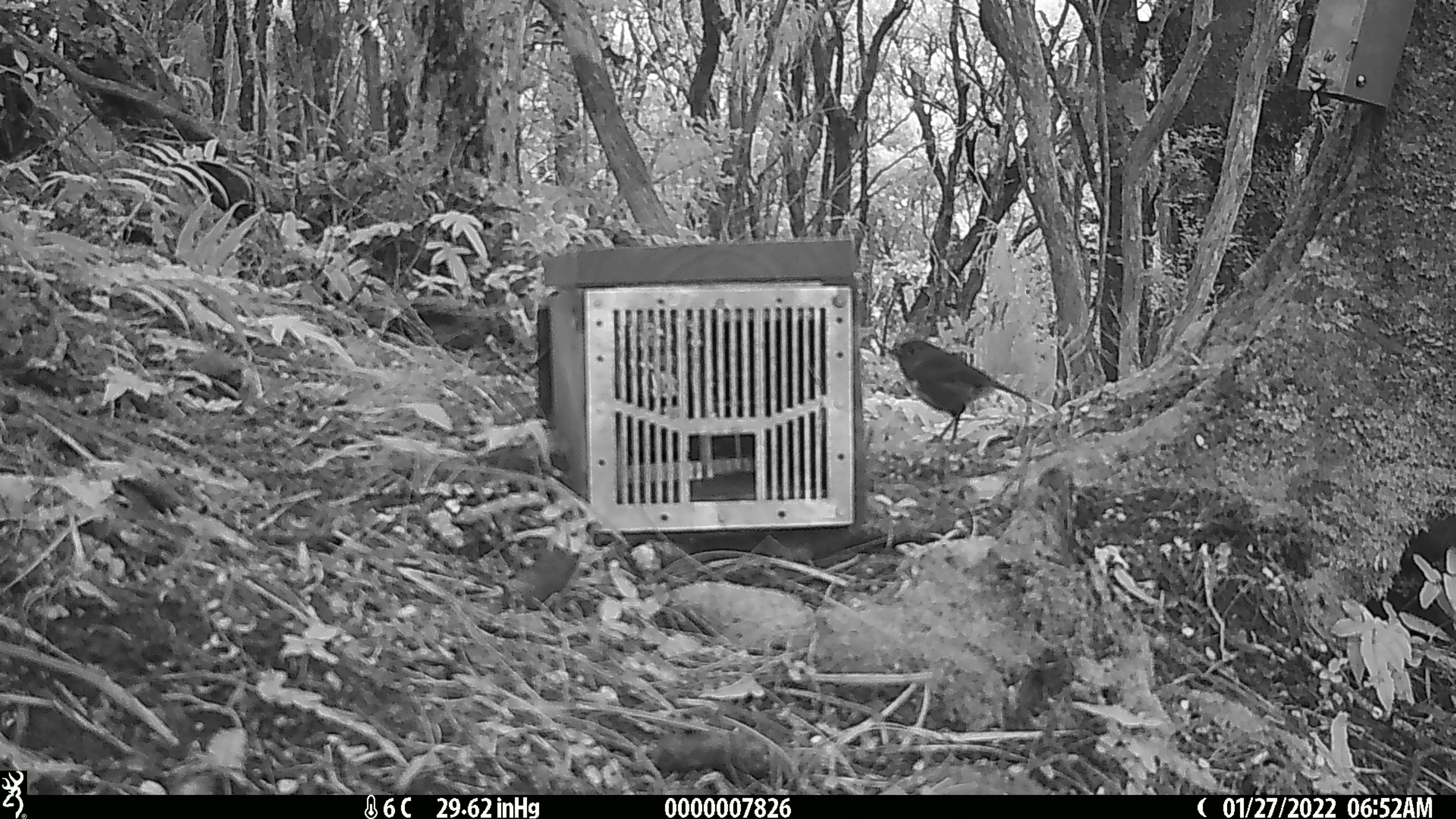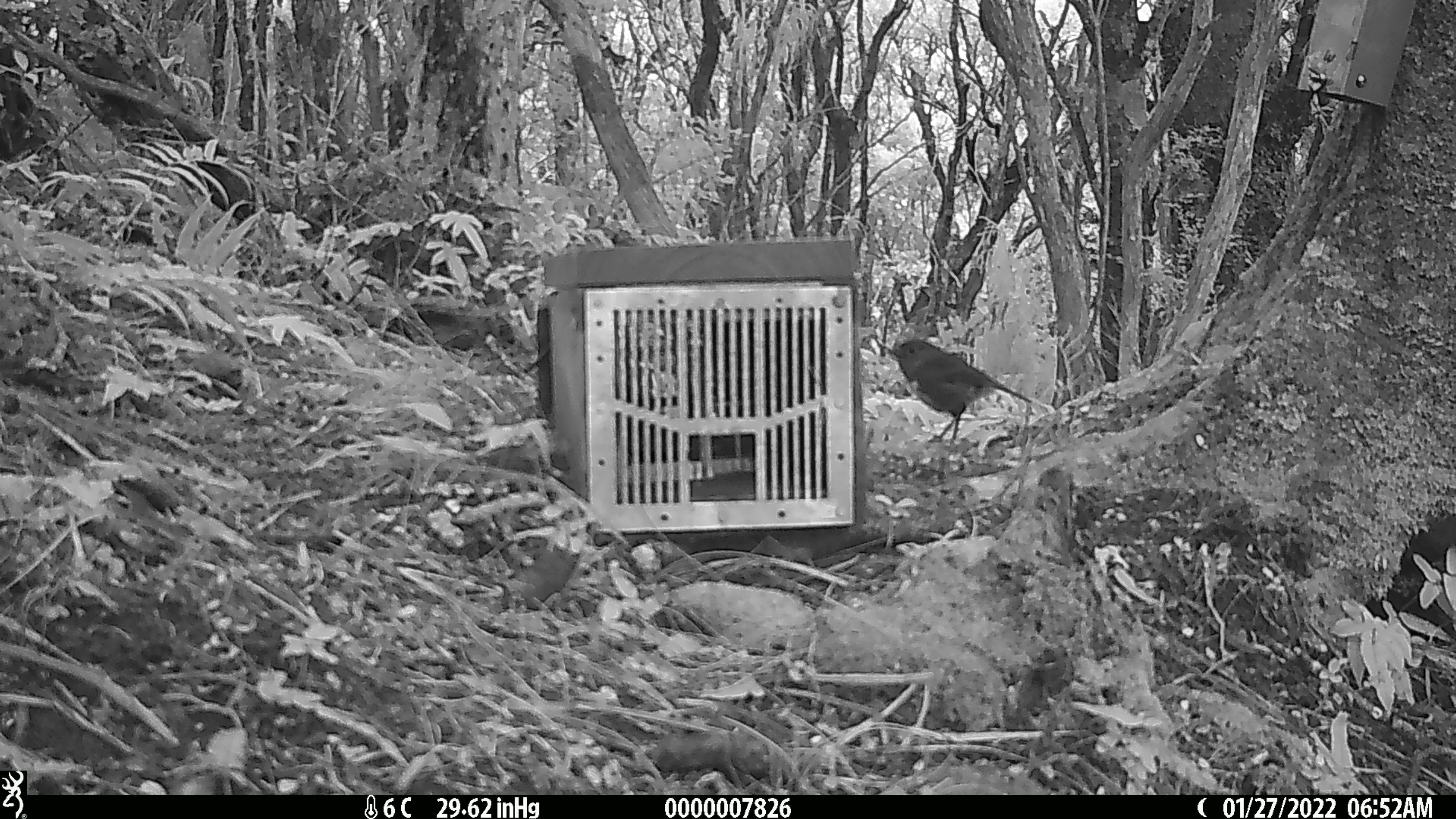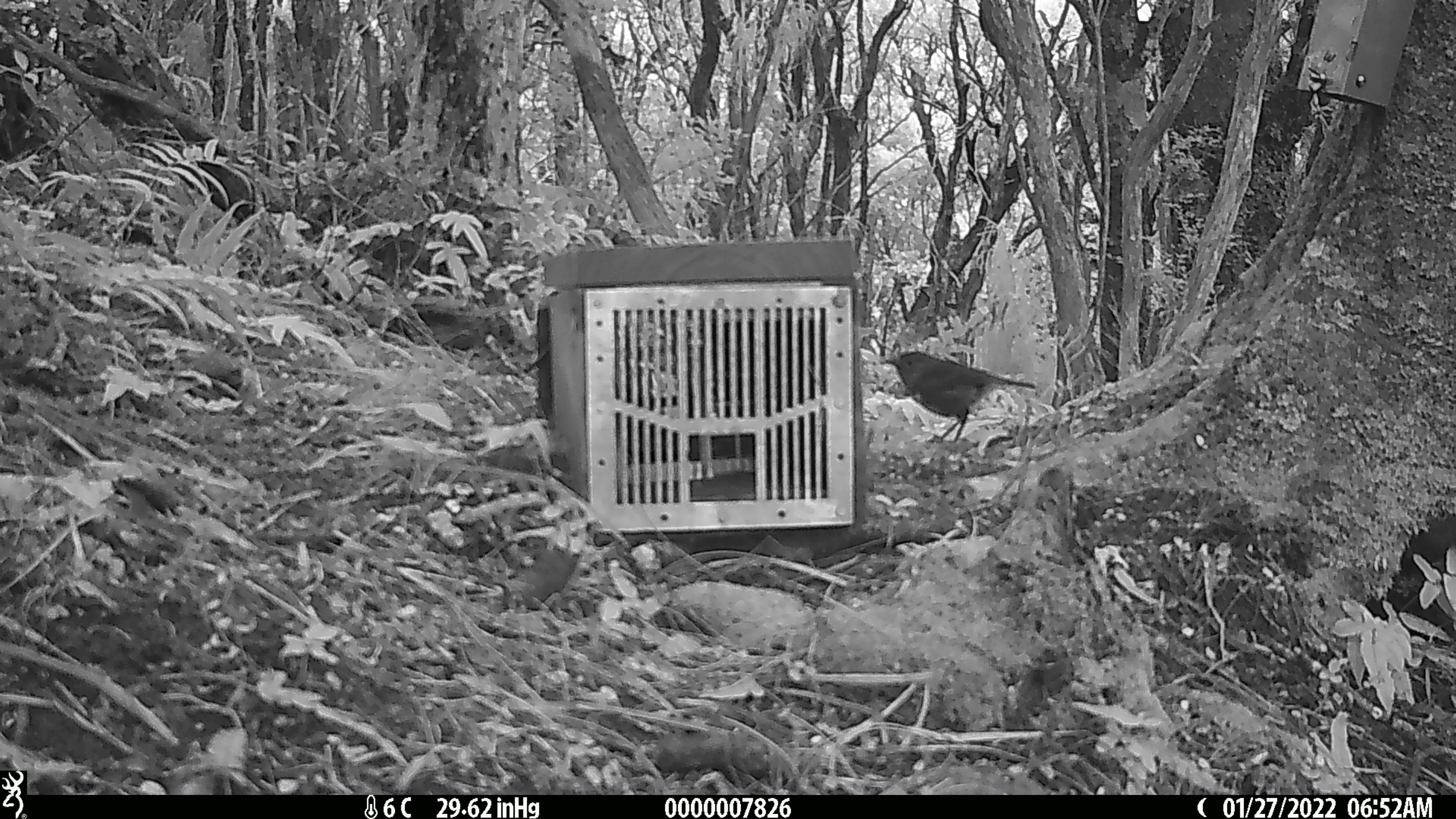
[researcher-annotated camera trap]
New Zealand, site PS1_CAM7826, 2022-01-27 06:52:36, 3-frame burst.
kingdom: Animalia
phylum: Chordata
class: Aves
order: Passeriformes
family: Petroicidae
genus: Petroica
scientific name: Petroica australis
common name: new zealand robin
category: robin